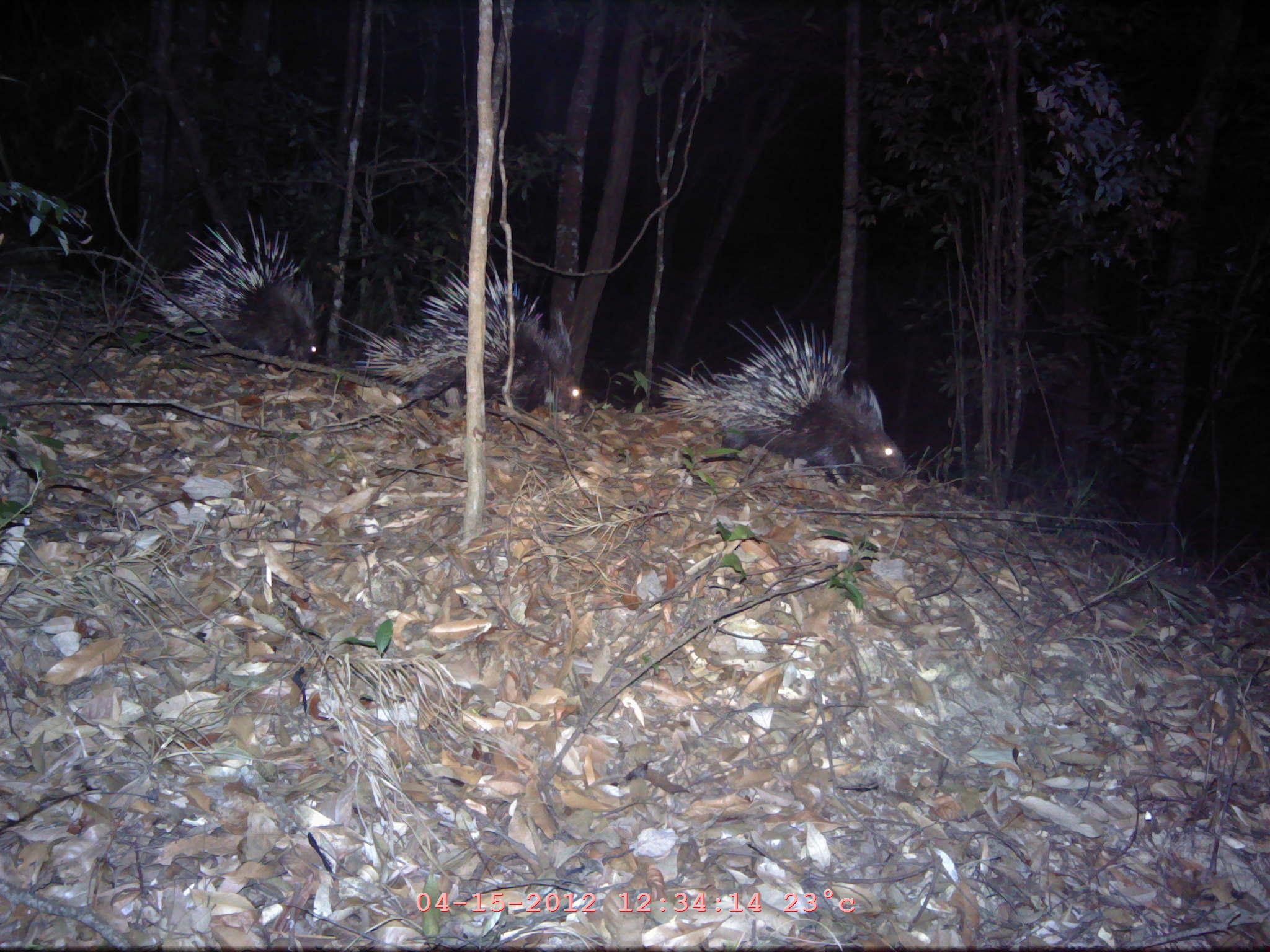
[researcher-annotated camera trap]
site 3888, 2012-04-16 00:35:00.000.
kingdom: Animalia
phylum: Chordata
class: Mammalia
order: Rodentia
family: Hystricidae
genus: Hystrix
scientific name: Hystrix brachyura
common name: east asian porcupine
Hystrix brachyura (east asian porcupine), count 3.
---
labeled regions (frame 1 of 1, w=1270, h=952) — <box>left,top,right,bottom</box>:
hystrix brachyura: <box>634,308,908,483</box>; <box>332,254,585,411</box>; <box>138,209,323,367</box>